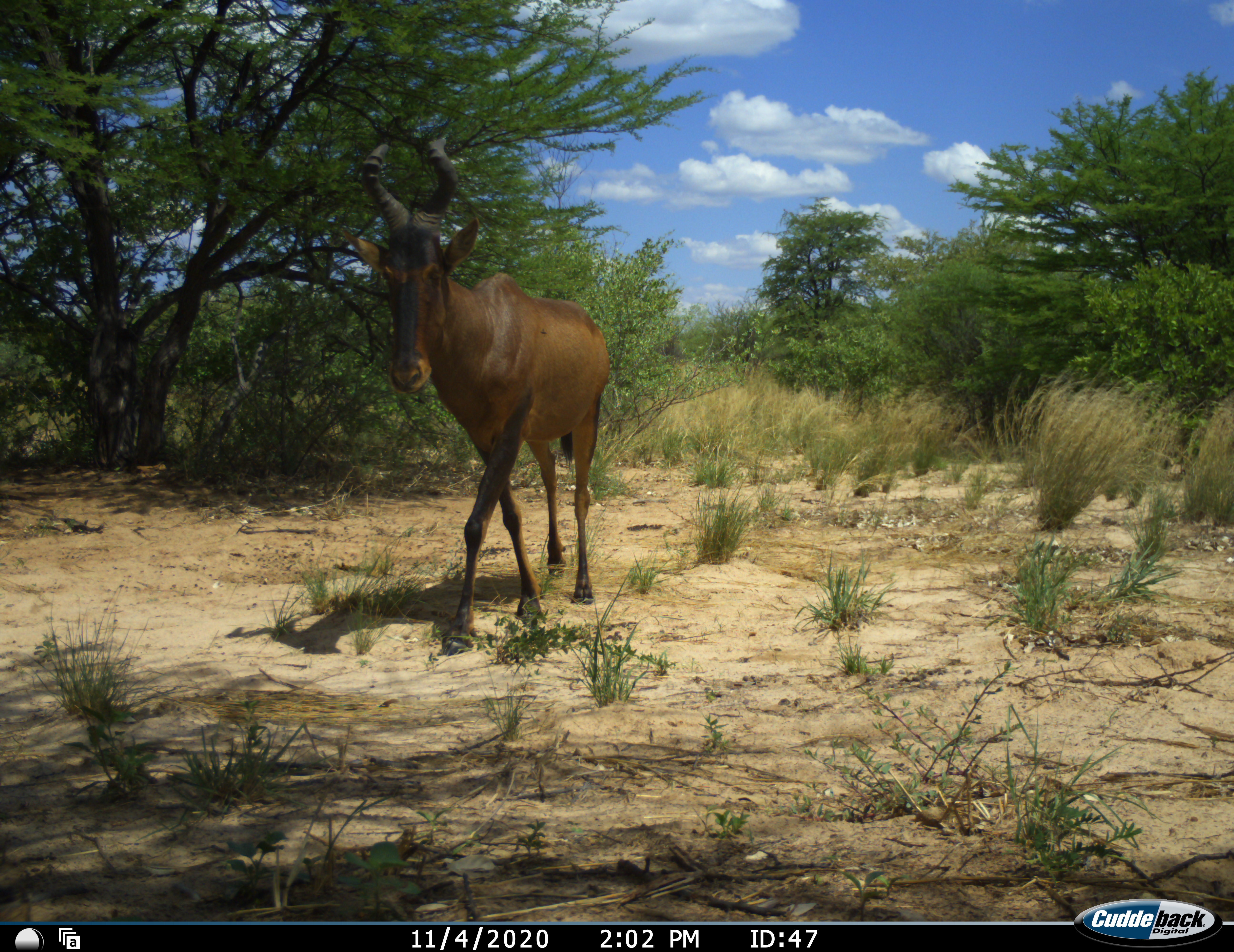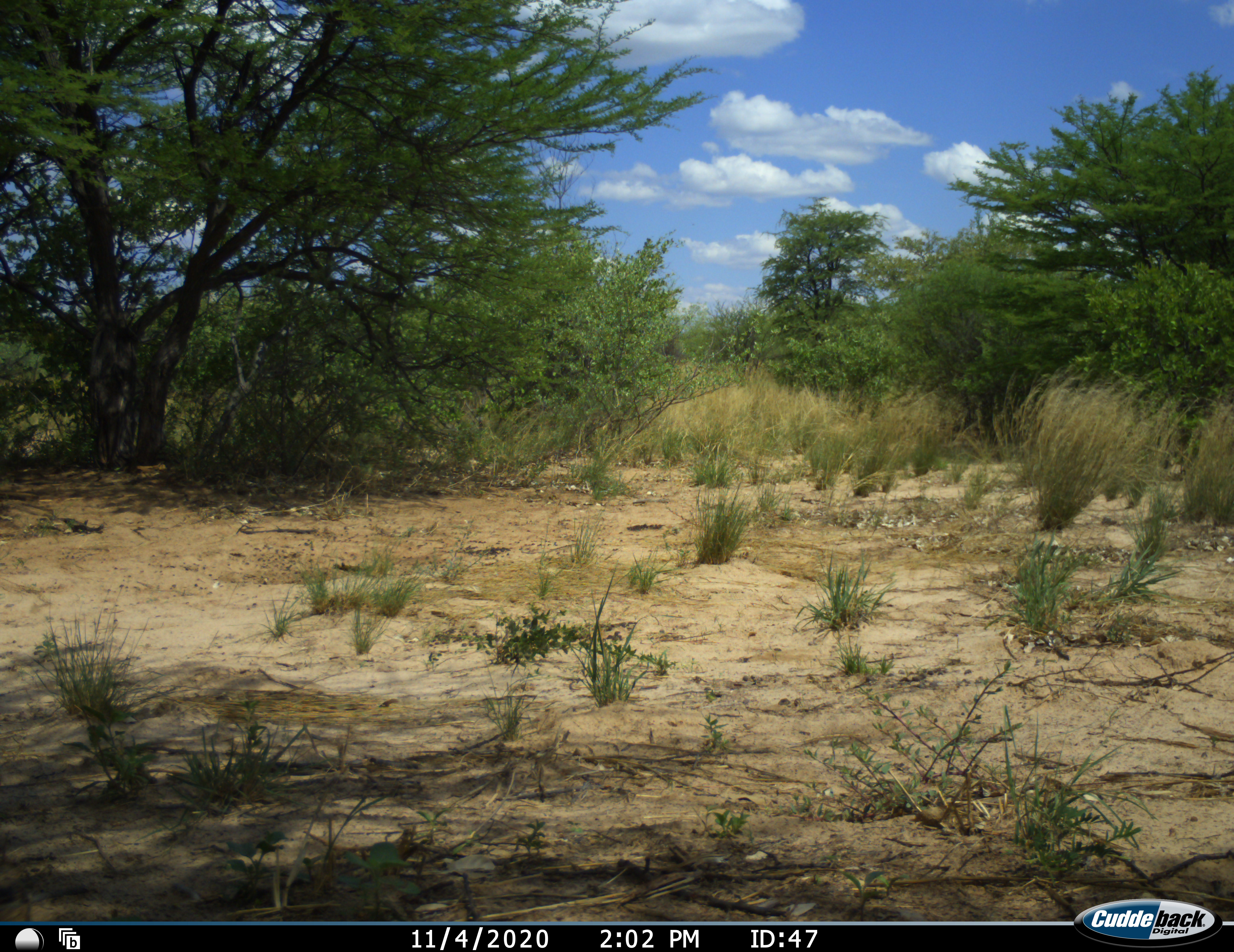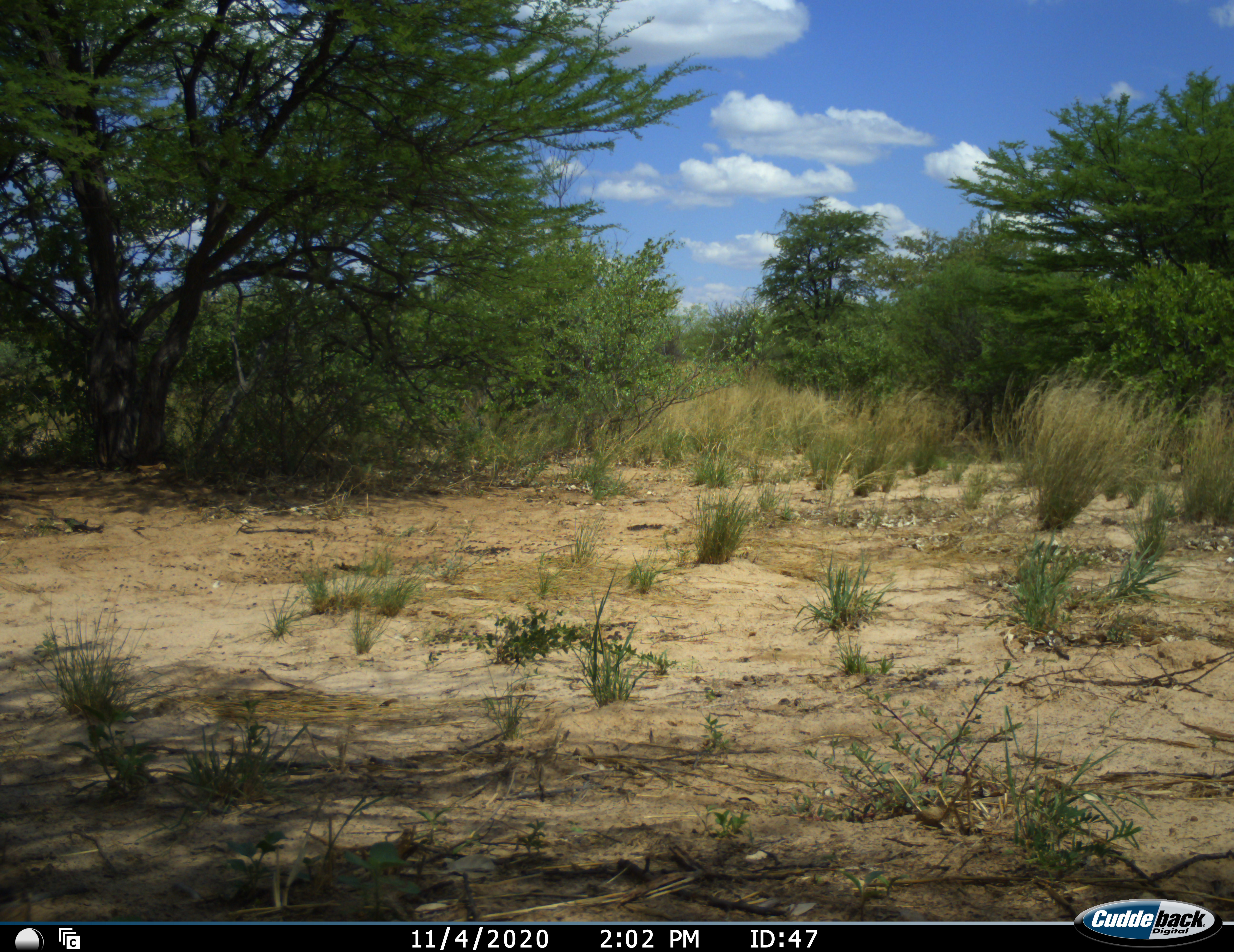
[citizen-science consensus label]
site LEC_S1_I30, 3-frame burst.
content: unidentified animal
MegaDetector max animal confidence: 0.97